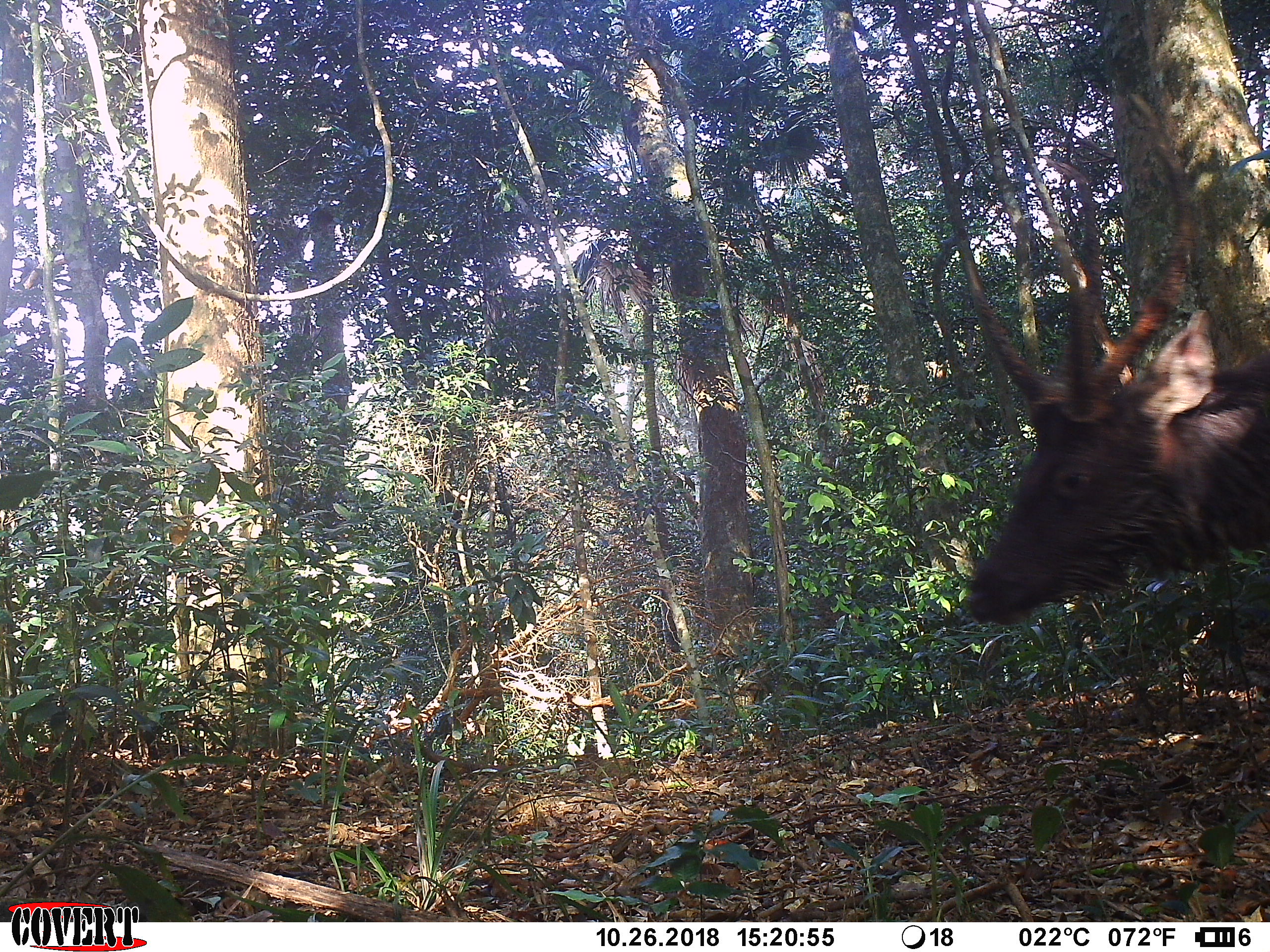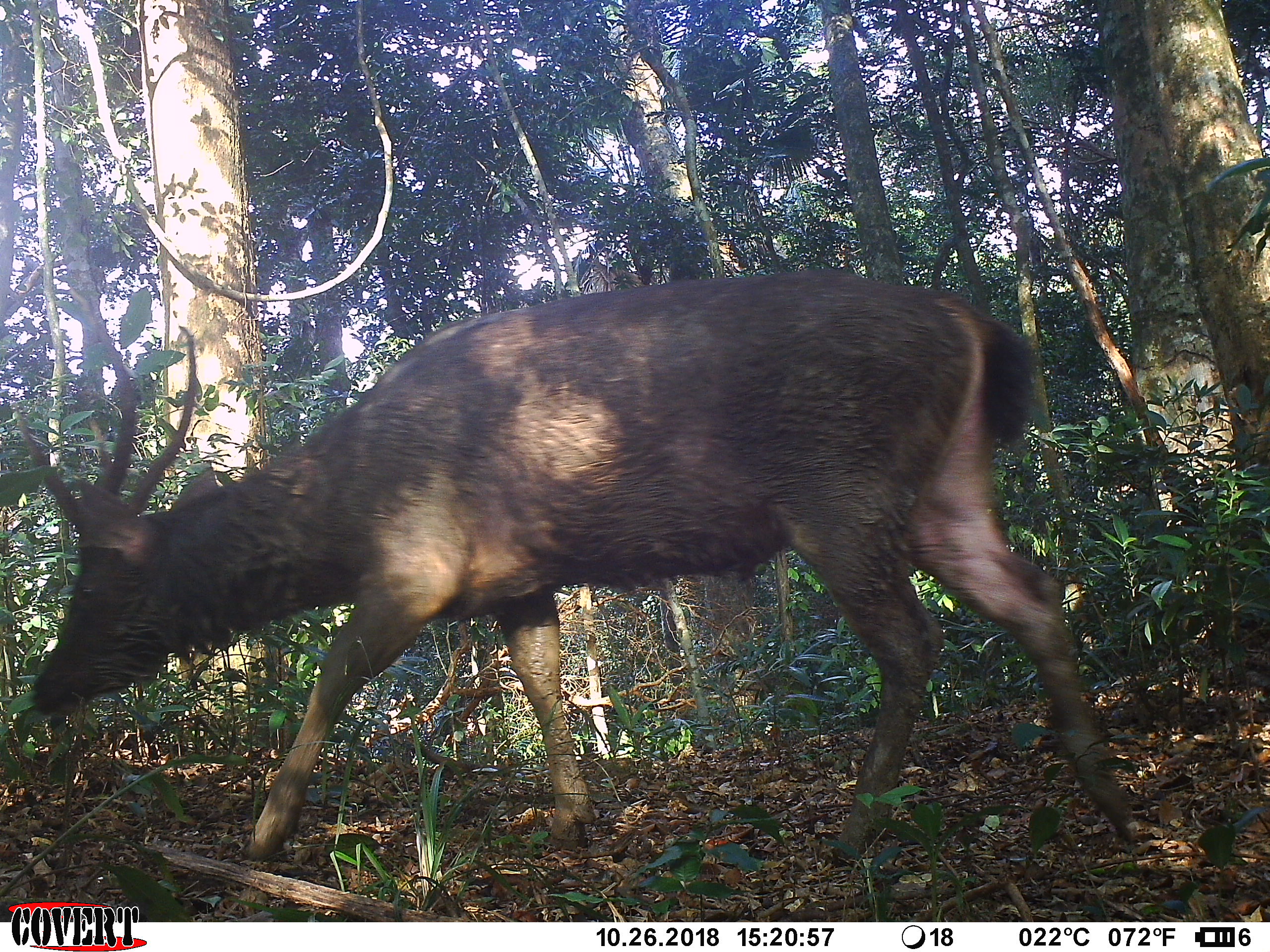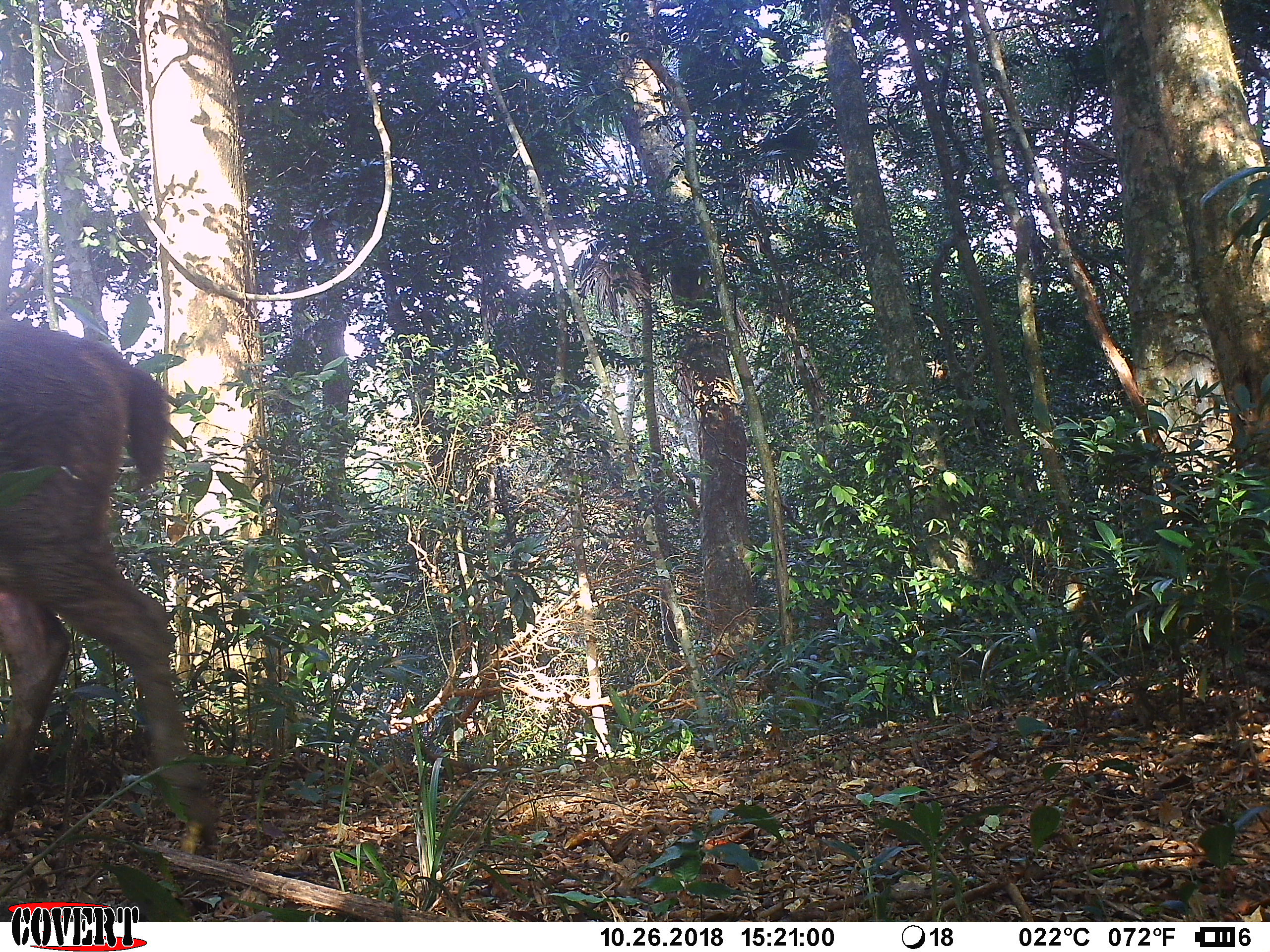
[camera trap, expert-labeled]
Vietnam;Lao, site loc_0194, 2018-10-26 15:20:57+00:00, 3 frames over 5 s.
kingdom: Animalia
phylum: Chordata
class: Mammalia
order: Artiodactyla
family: Cervidae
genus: Rusa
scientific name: Rusa unicolor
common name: sambar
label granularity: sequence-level